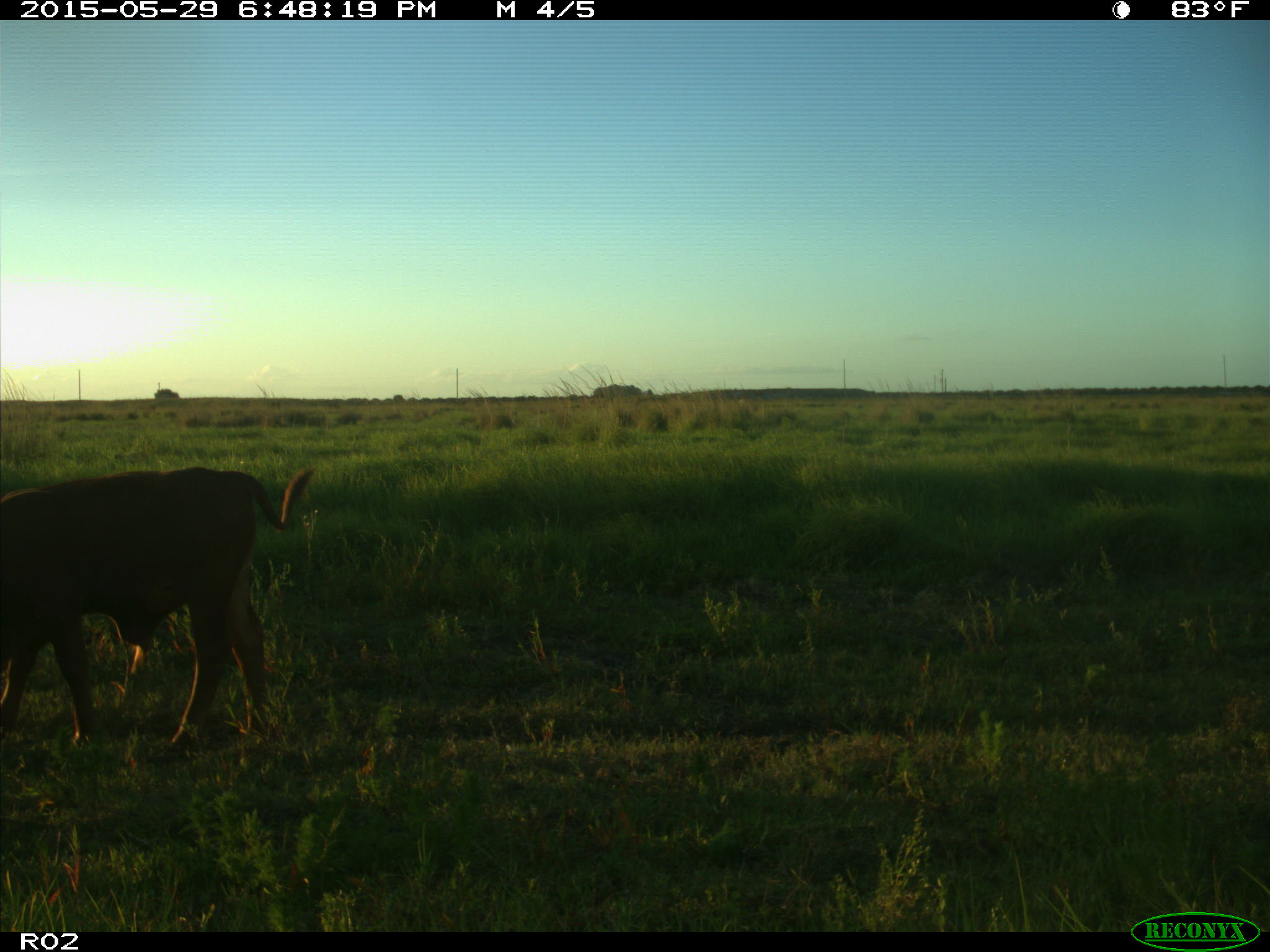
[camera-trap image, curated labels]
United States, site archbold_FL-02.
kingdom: Animalia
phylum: Chordata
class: Mammalia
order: Artiodactyla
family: Bovidae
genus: Bos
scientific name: Bos taurus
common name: domestic cow